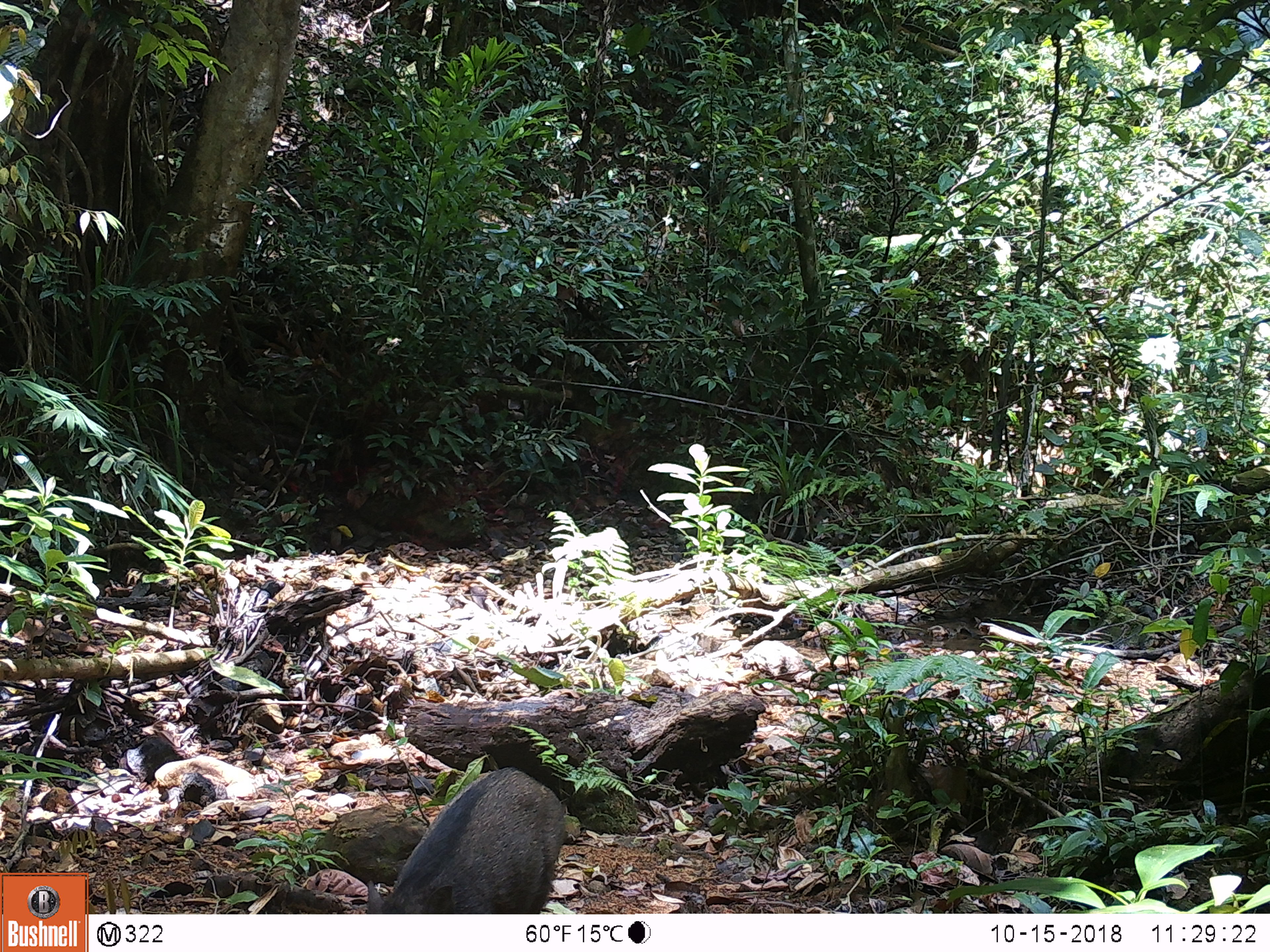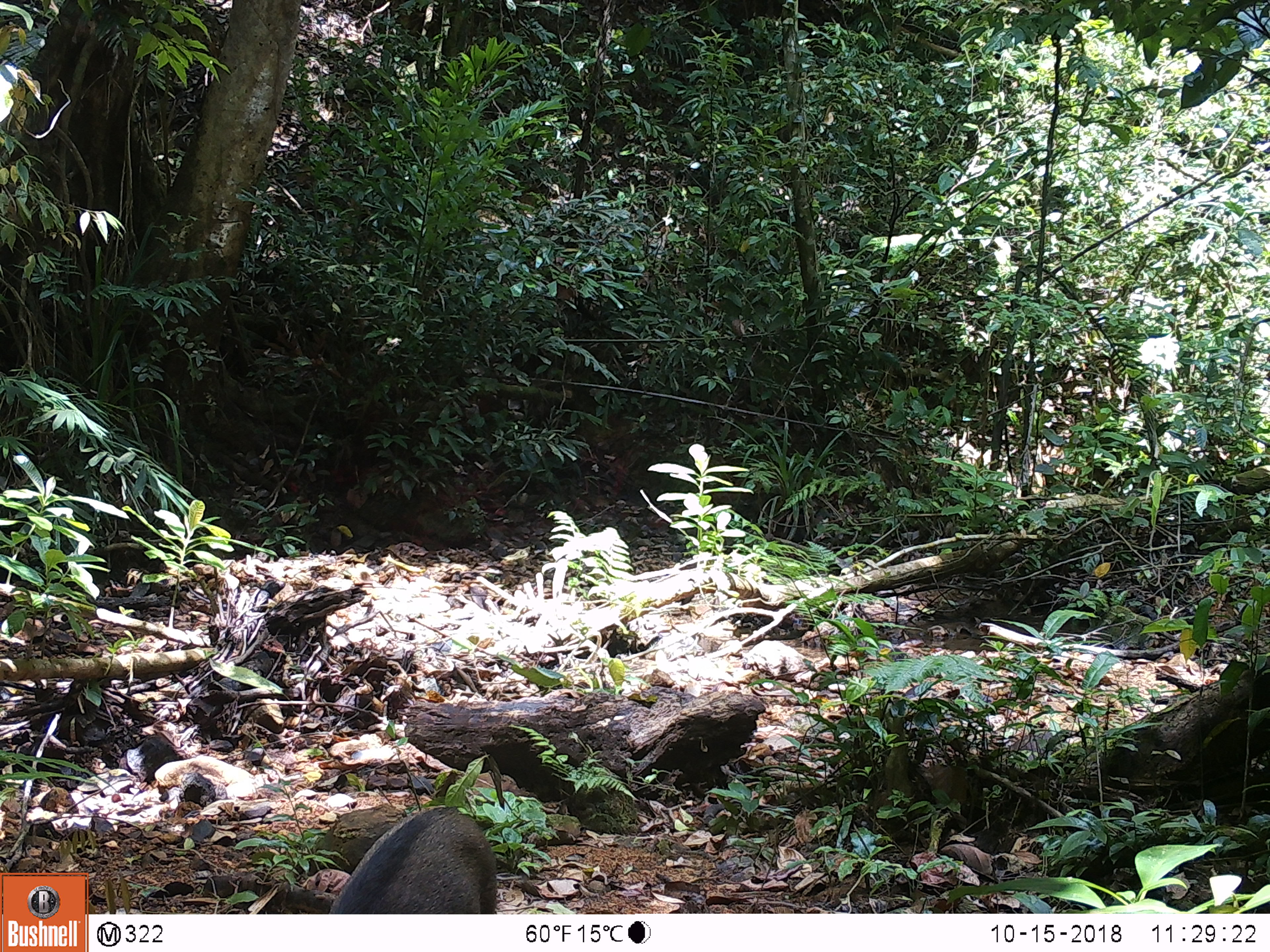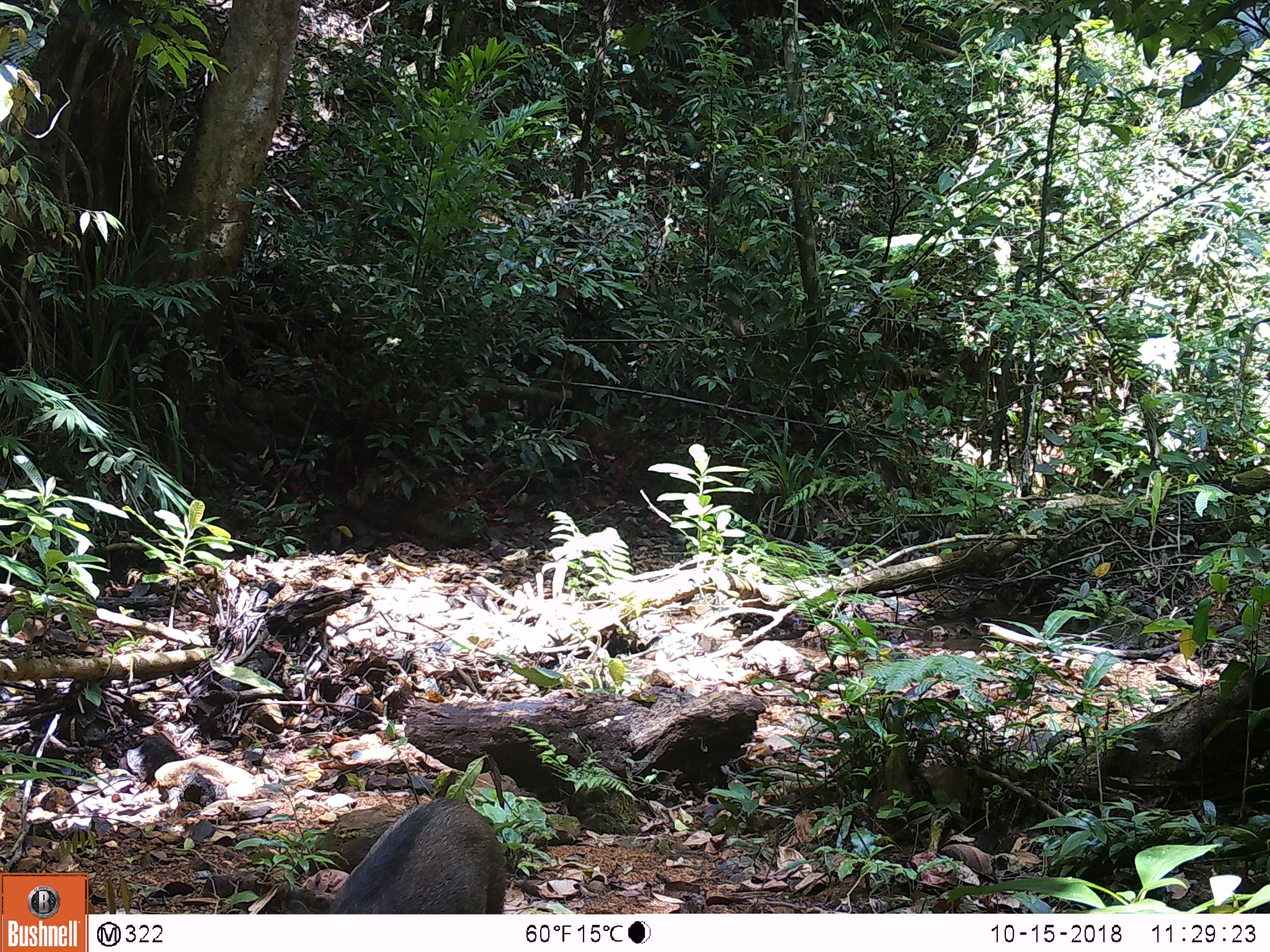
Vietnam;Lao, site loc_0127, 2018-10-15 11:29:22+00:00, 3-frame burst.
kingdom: Animalia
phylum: Chordata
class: Mammalia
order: Artiodactyla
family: Suidae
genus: Sus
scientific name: Sus scrofa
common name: eurasian wild pig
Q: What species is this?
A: Eurasian wild pig (Sus scrofa).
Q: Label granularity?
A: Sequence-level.